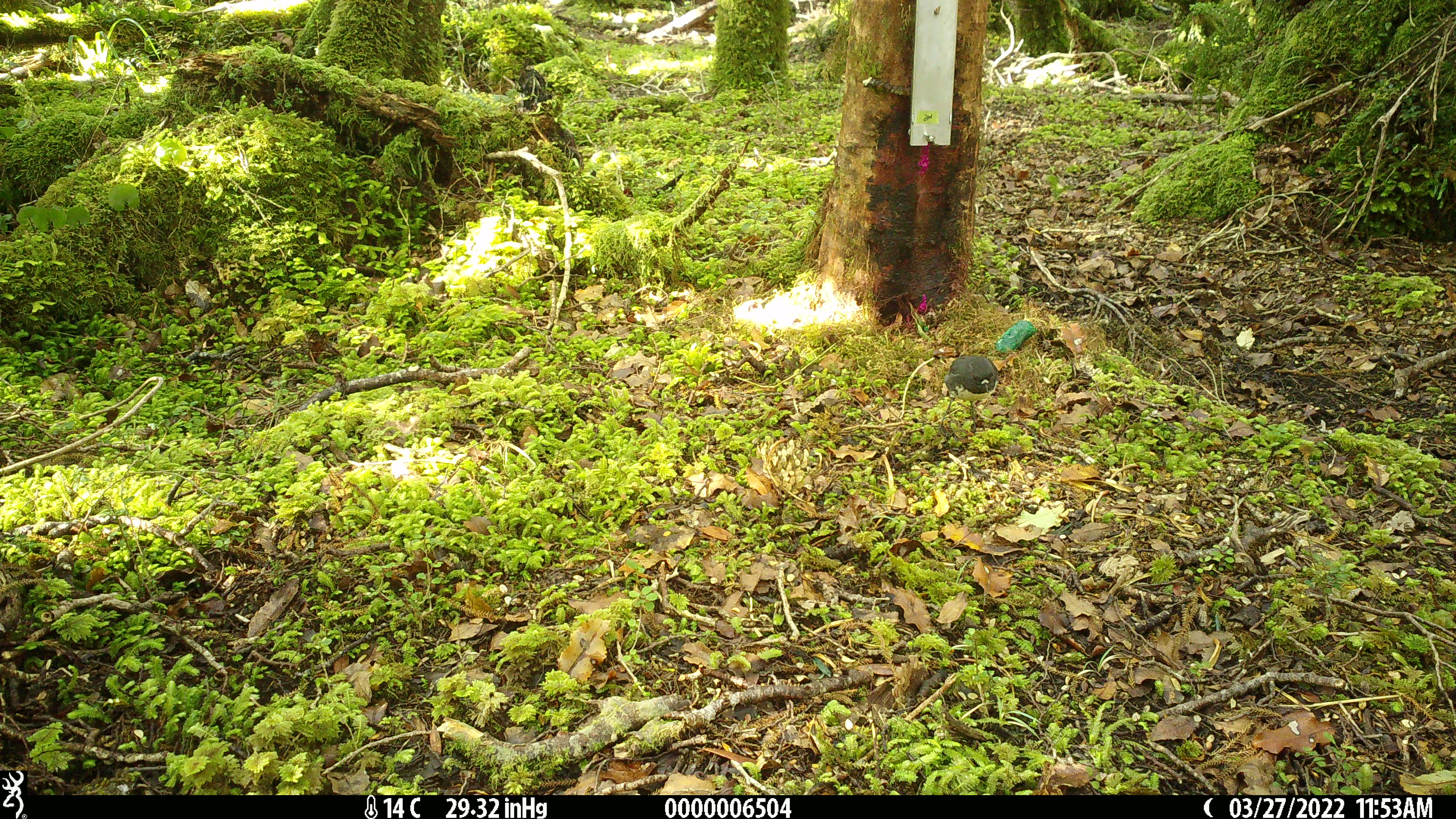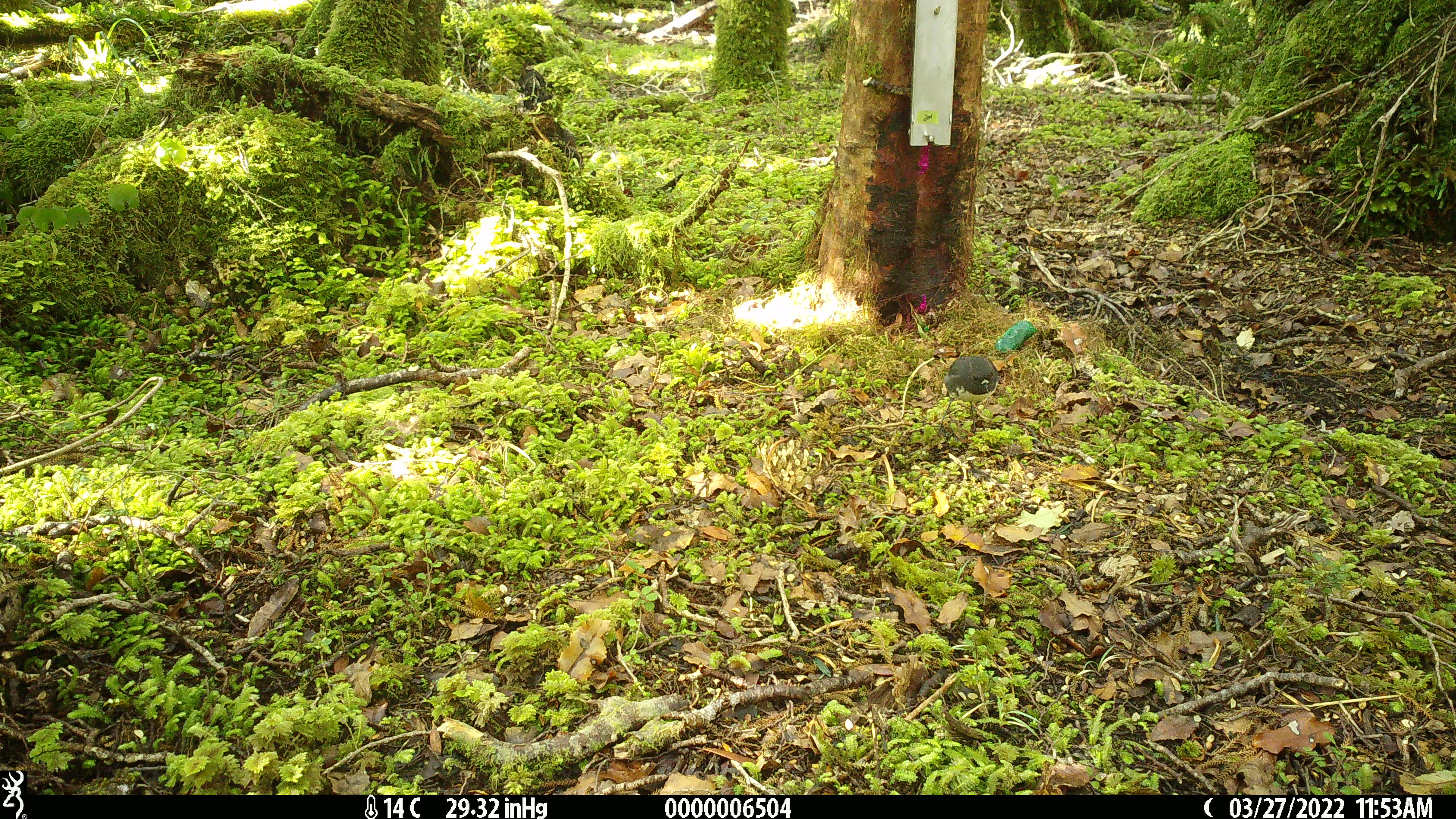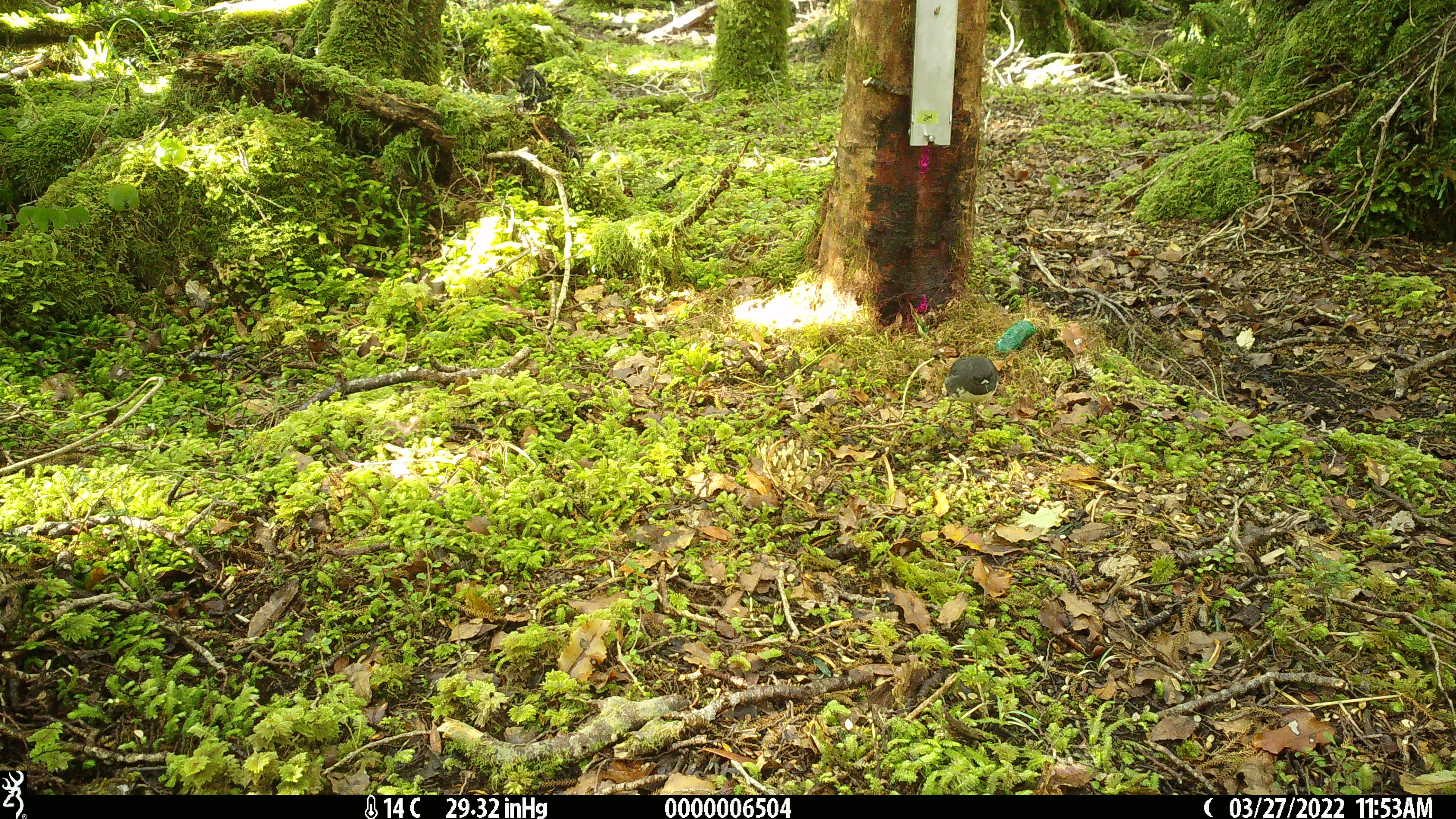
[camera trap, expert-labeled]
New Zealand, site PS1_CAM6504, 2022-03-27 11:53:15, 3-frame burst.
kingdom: Animalia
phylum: Chordata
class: Aves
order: Passeriformes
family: Petroicidae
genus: Petroica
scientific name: Petroica australis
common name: new zealand robin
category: robin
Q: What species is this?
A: Robin (new zealand robin) (Petroica australis).